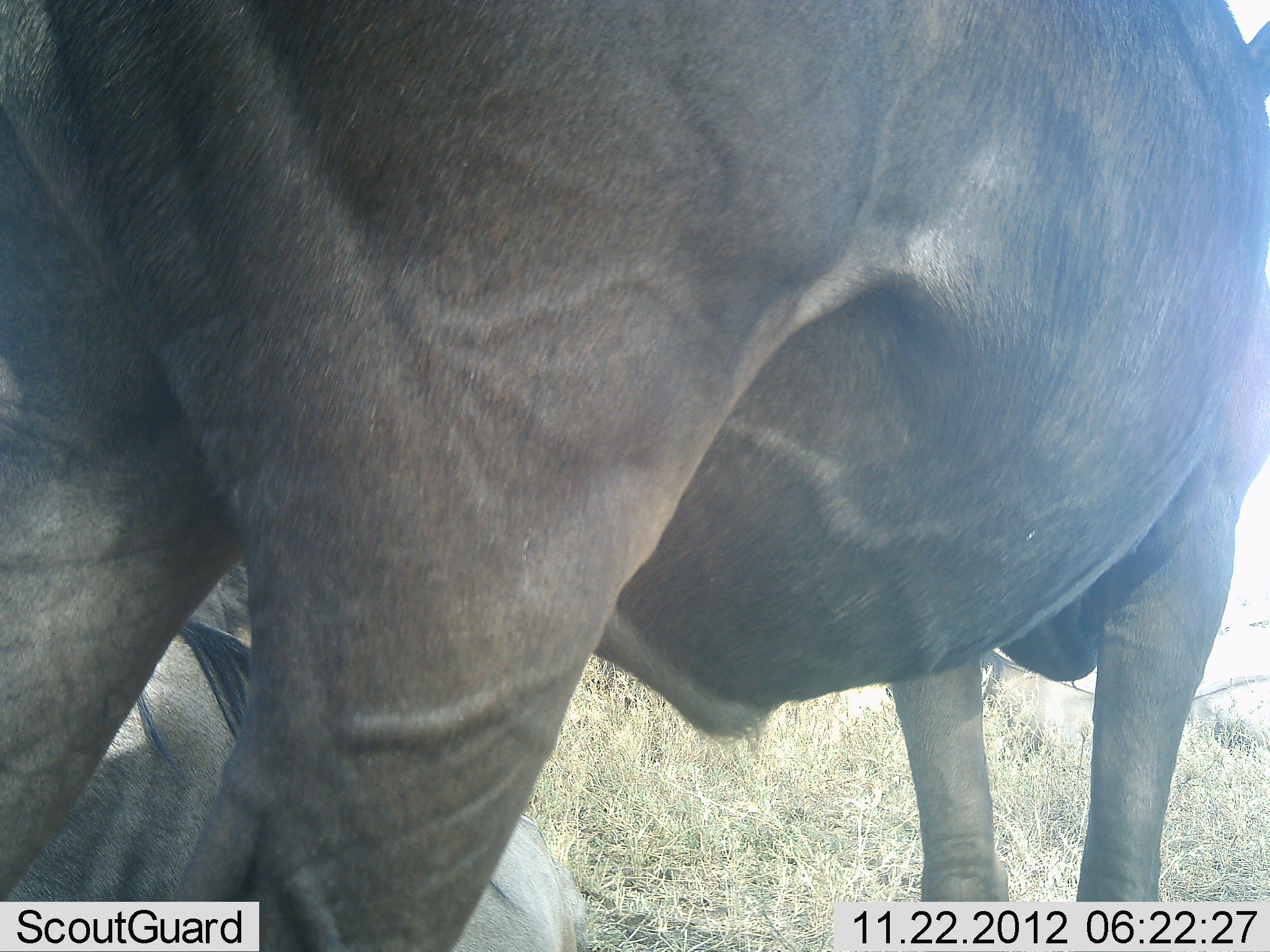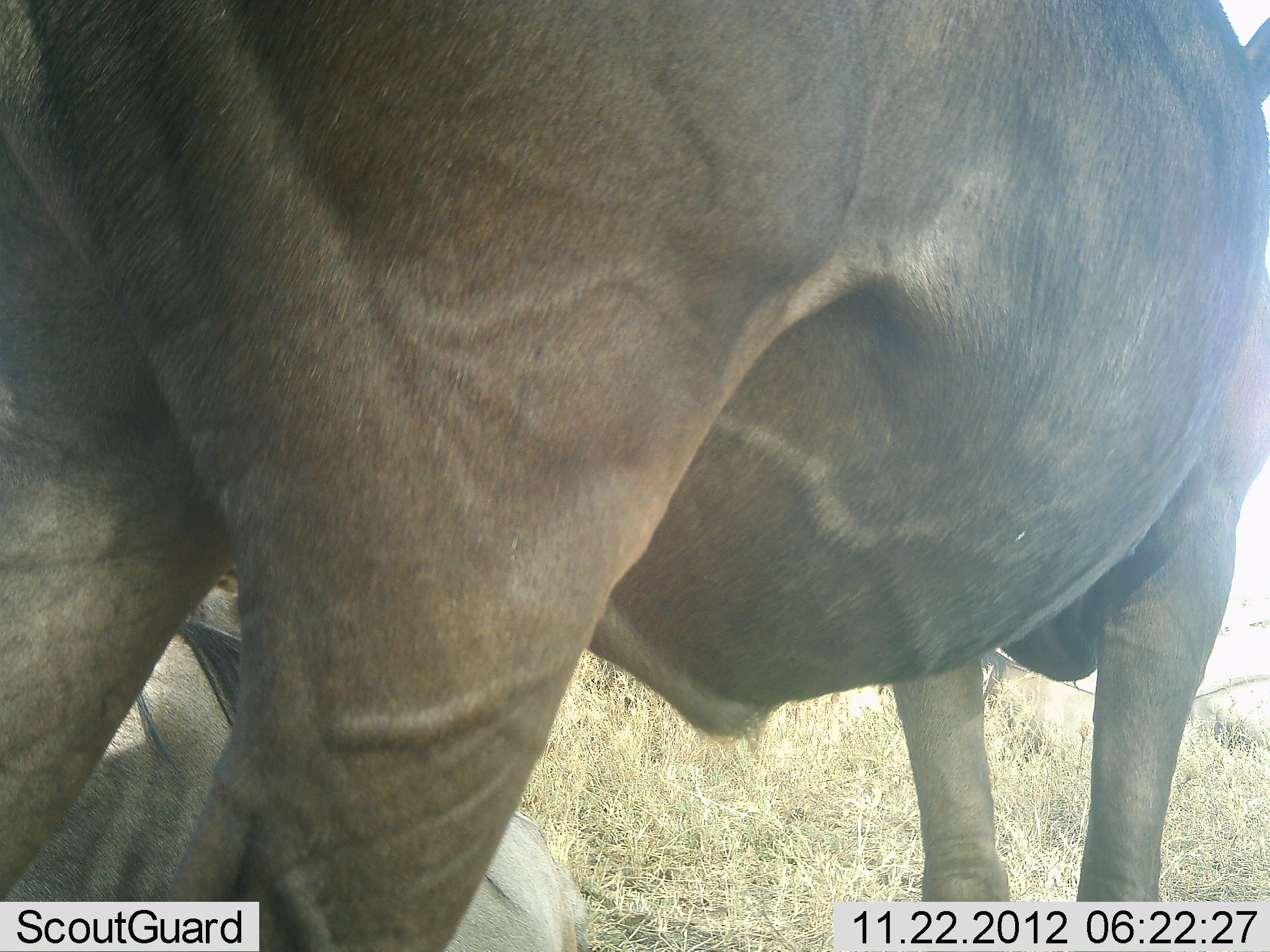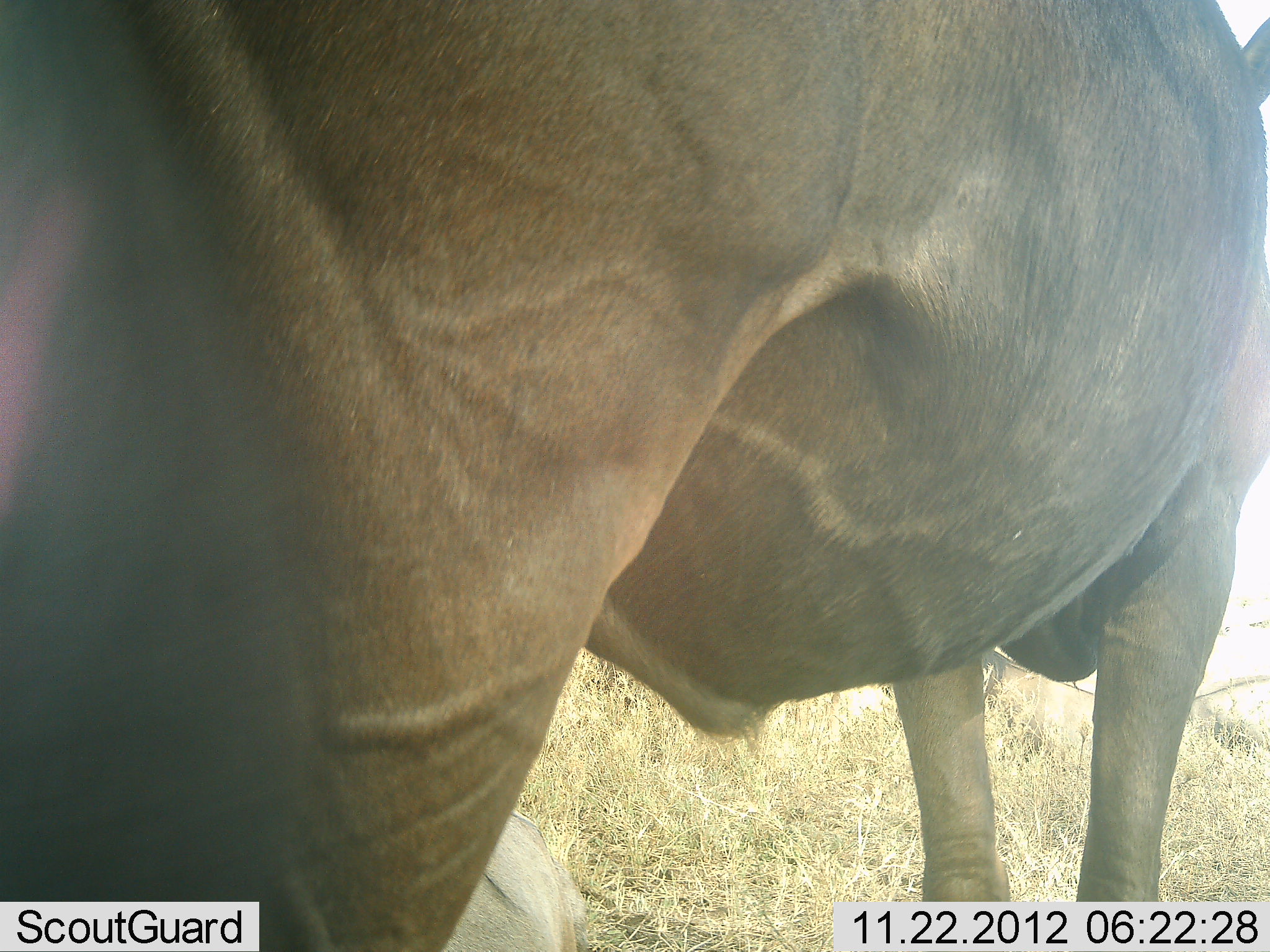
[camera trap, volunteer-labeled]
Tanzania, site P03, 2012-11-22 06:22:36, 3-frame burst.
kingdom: Animalia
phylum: Chordata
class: Mammalia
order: Artiodactyla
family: Bovidae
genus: Connochaetes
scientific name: Connochaetes taurinus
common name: blue wildebeest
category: wildebeest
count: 2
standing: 100%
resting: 90%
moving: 0%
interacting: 0%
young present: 0%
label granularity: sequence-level